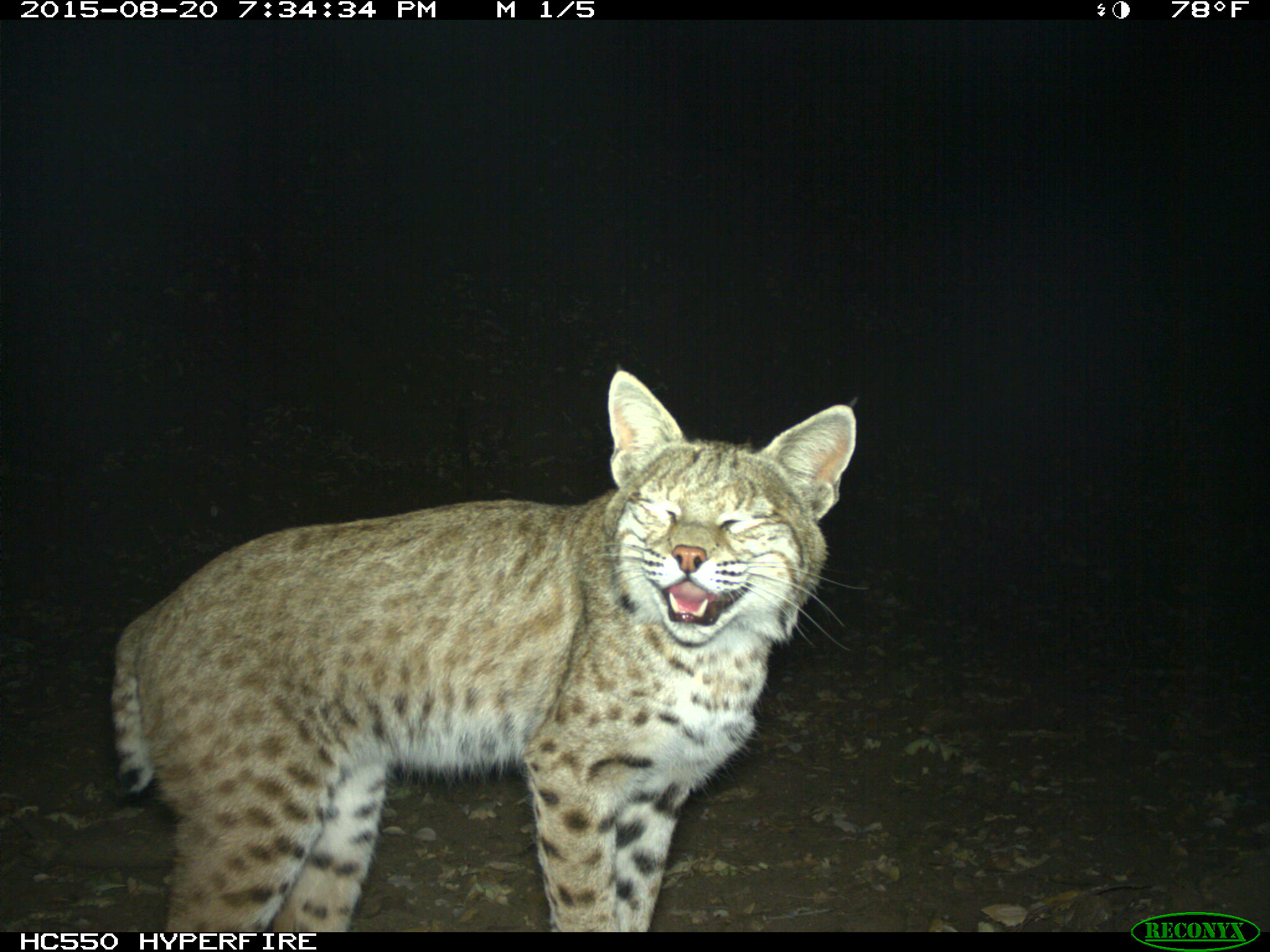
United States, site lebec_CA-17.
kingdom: Animalia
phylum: Chordata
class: Mammalia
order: Carnivora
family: Felidae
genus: Lynx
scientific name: Lynx rufus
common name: bobcat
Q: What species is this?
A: Lynx rufus (bobcat).